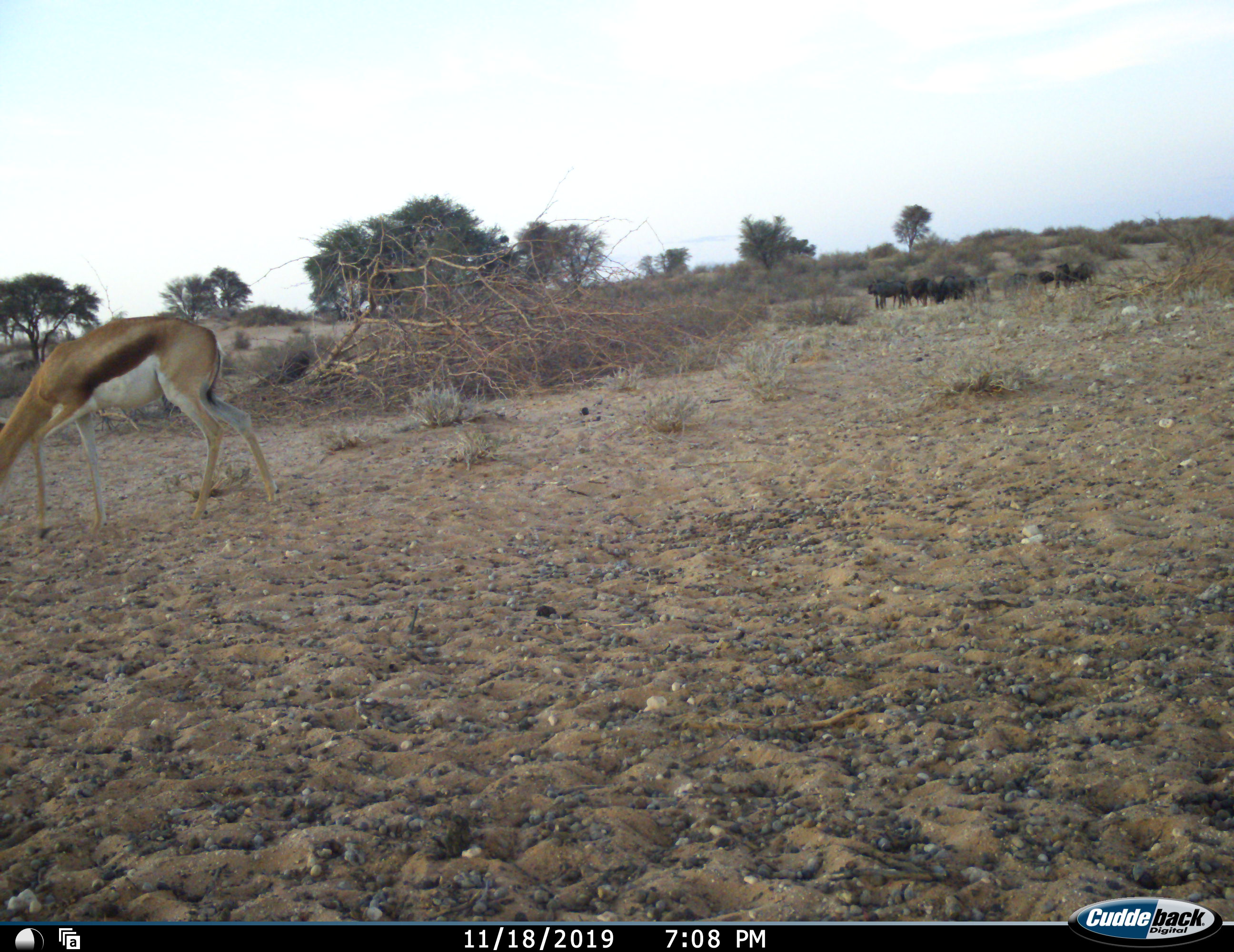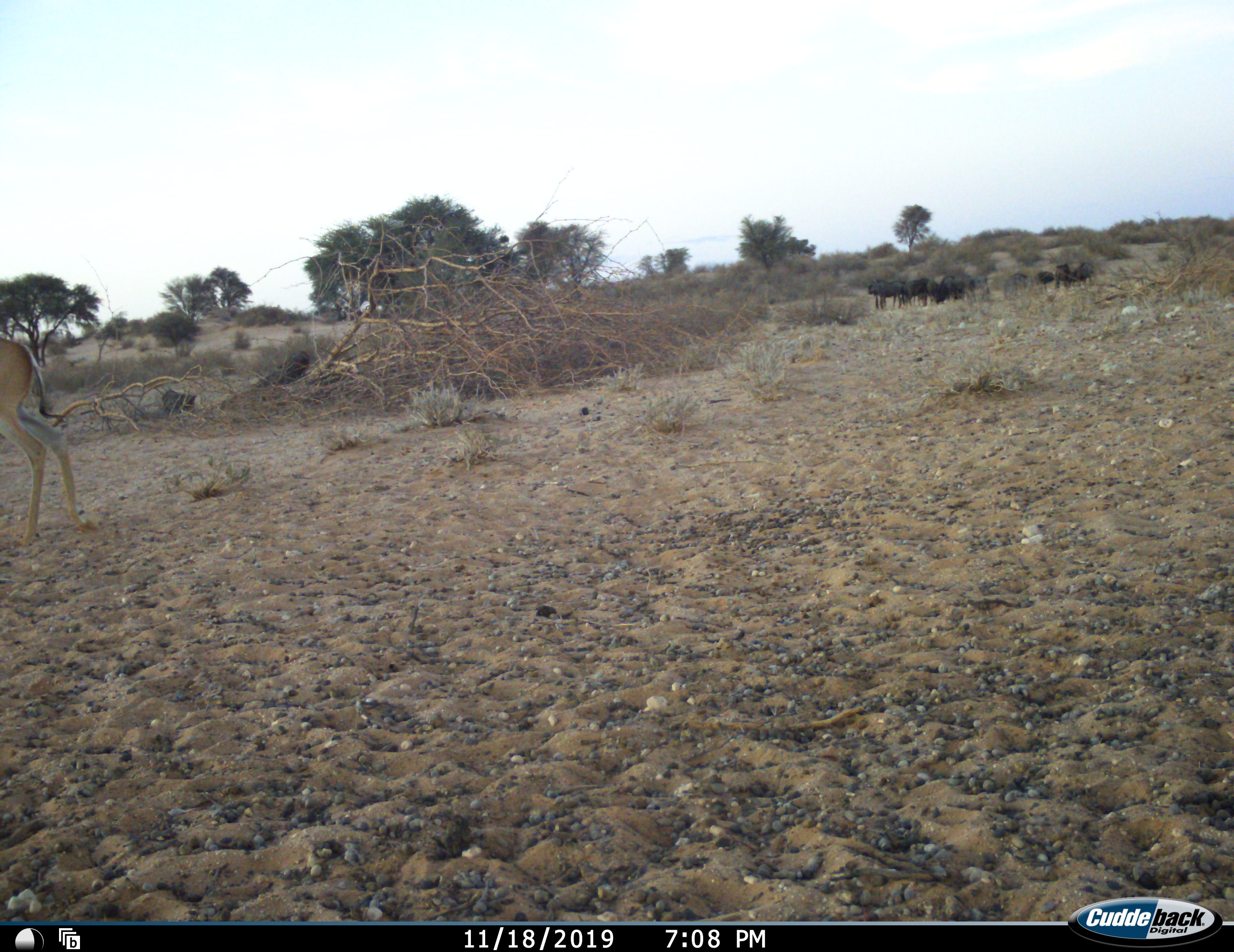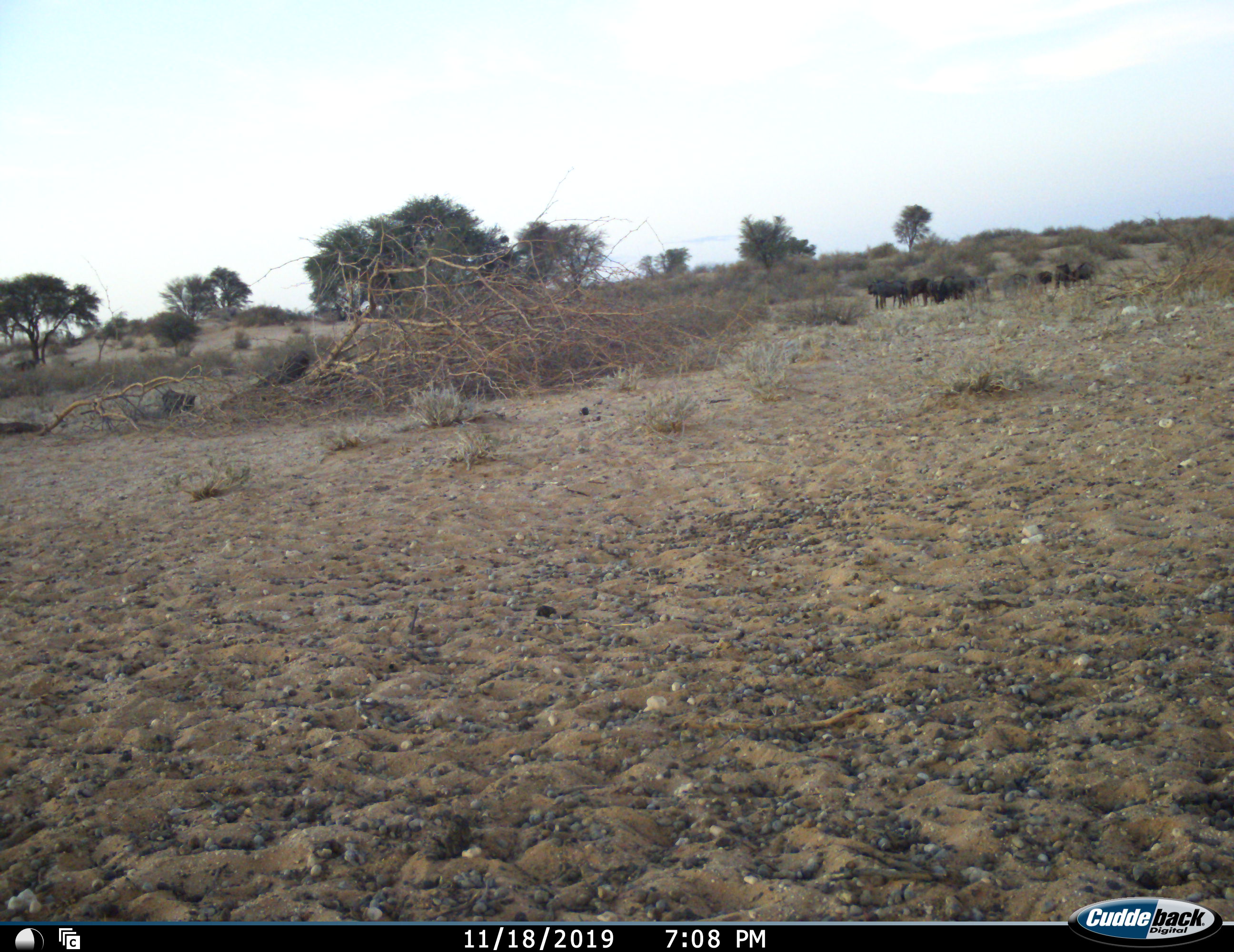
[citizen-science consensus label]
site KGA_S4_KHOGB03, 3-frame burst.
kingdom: Animalia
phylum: Chordata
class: Mammalia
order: Artiodactyla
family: Bovidae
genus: Antidorcas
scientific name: Antidorcas marsupialis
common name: springbok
Springbok (Antidorcas marsupialis), count 1. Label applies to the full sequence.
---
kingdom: Animalia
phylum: Chordata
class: Mammalia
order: Artiodactyla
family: Bovidae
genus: Connochaetes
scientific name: Connochaetes taurinus taurinus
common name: blue wildebeest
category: wildebeestblue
Wildebeestblue (blue wildebeest) (Connochaetes taurinus taurinus), count 10. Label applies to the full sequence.